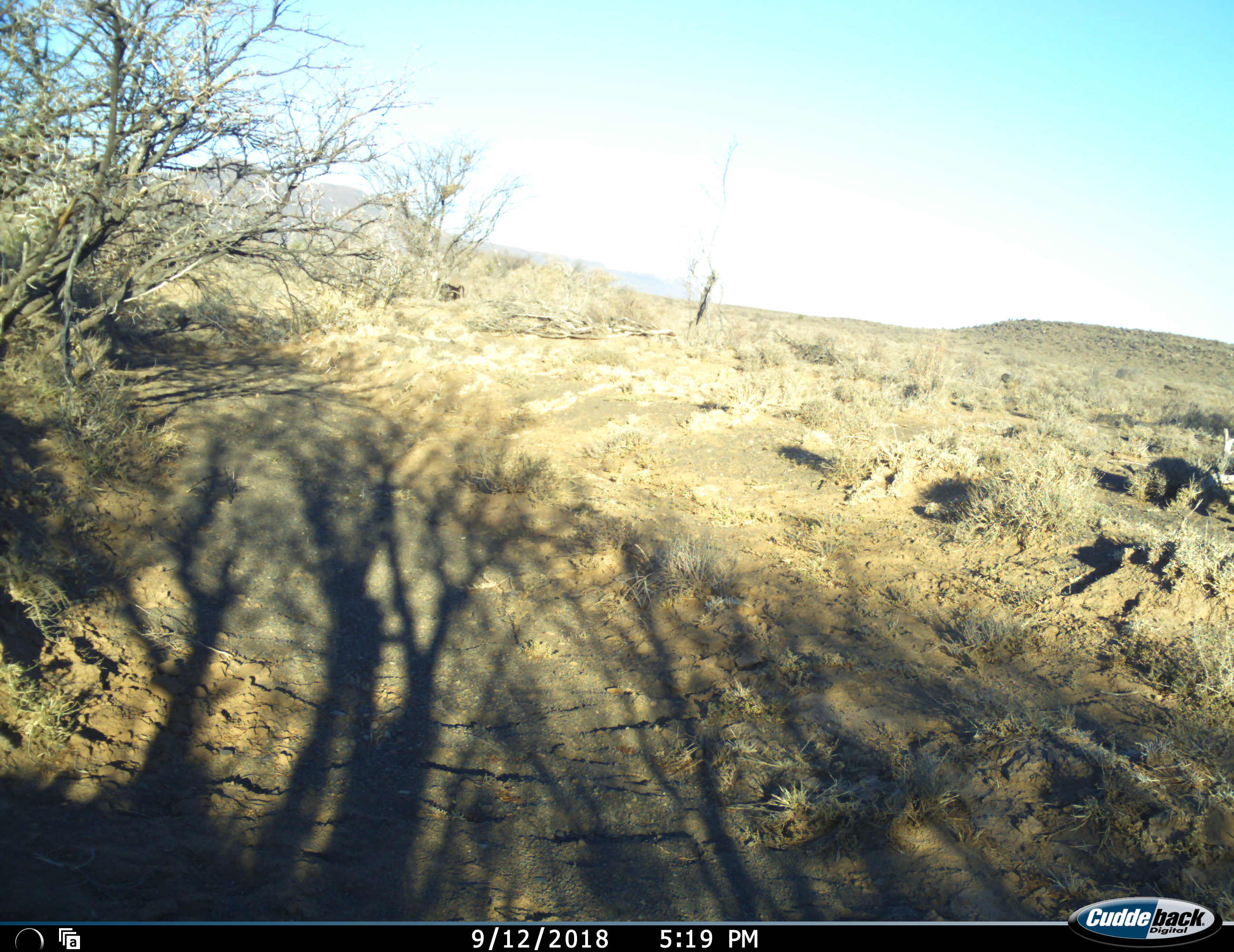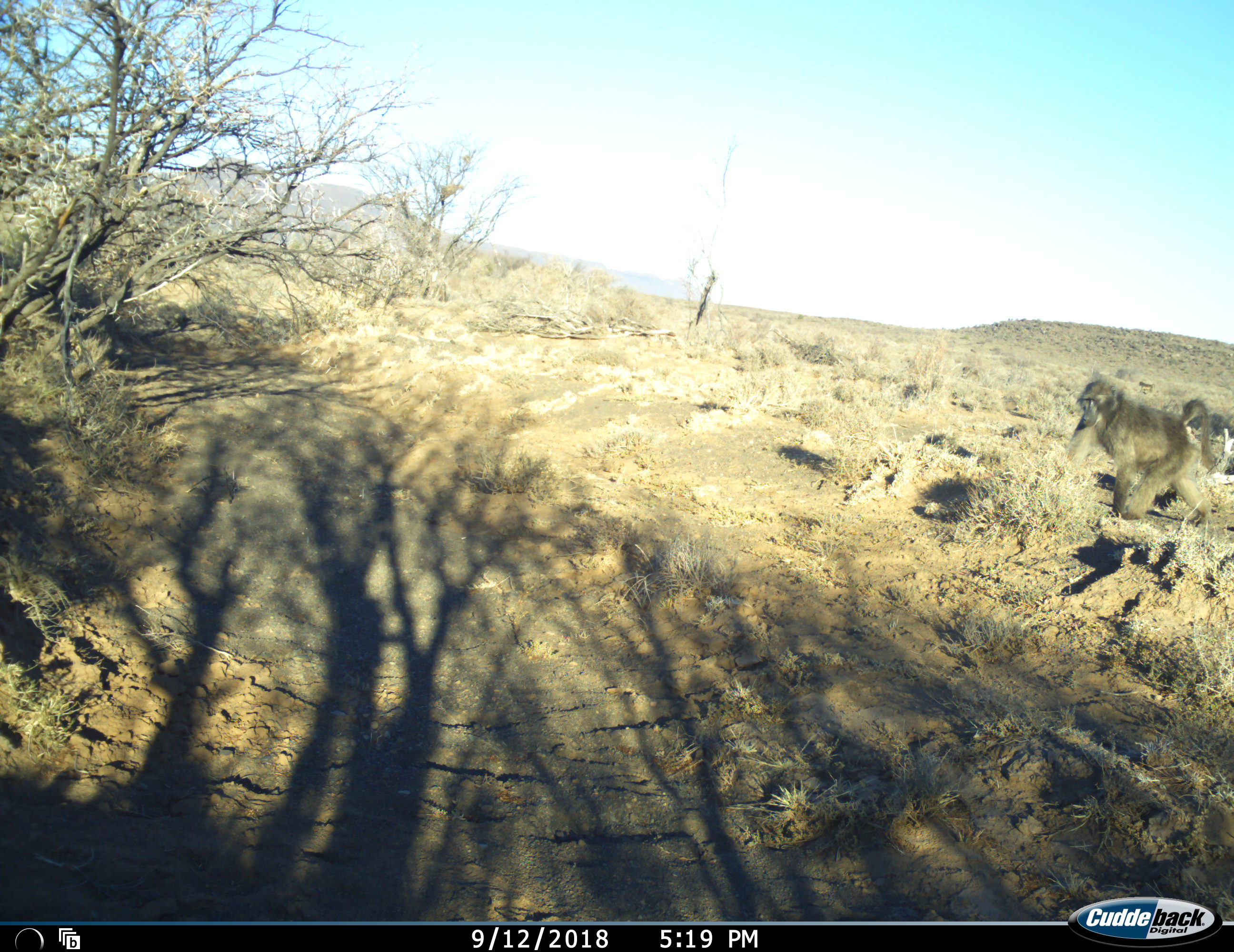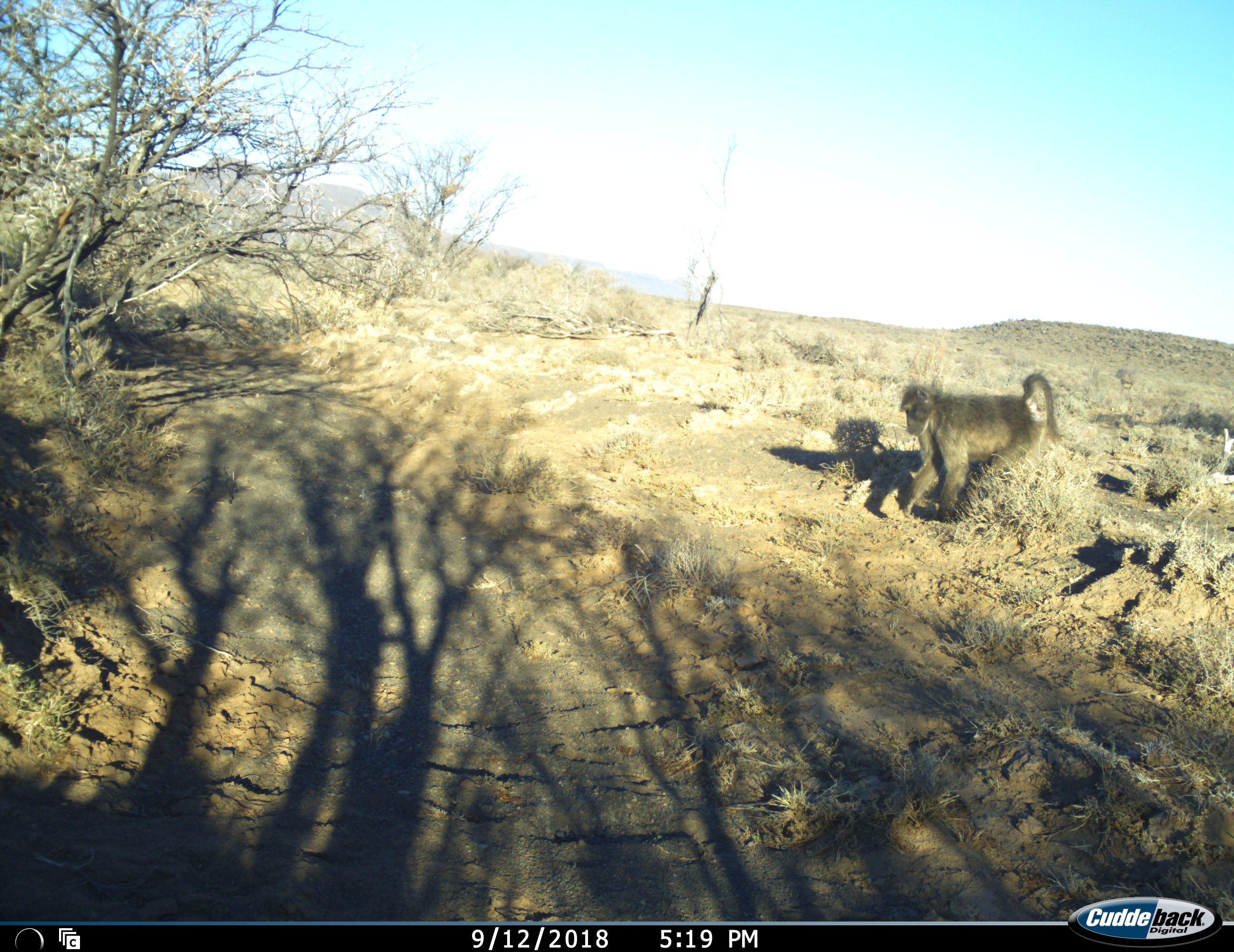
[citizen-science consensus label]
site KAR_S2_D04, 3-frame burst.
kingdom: Animalia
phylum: Chordata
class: Mammalia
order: Primates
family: Cercopithecidae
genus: Papio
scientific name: Papio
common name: baboon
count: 2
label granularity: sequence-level